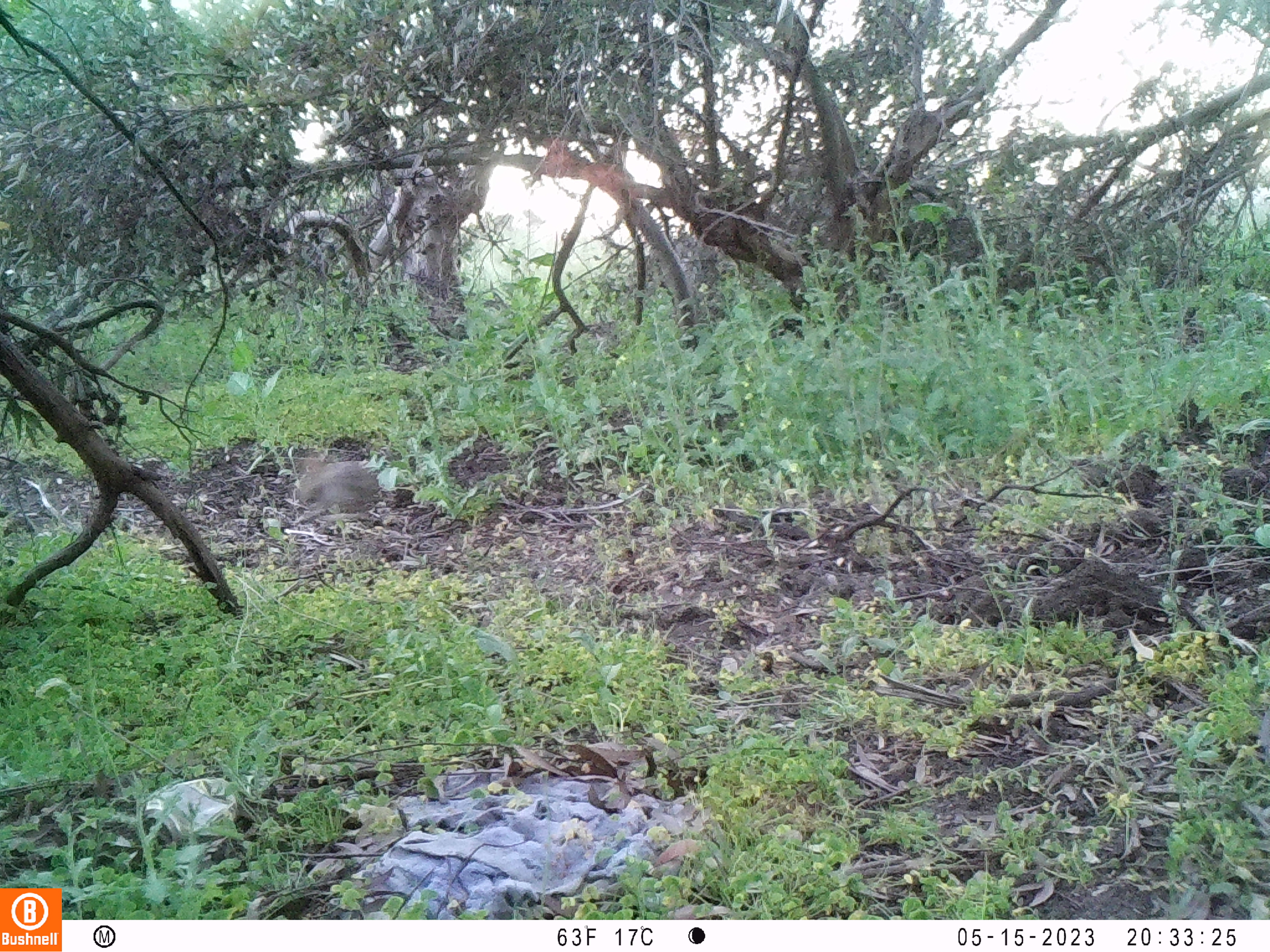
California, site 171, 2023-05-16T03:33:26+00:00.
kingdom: Animalia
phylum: Chordata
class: Mammalia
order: Lagomorpha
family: Leporidae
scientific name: Leporidae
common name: rabbit